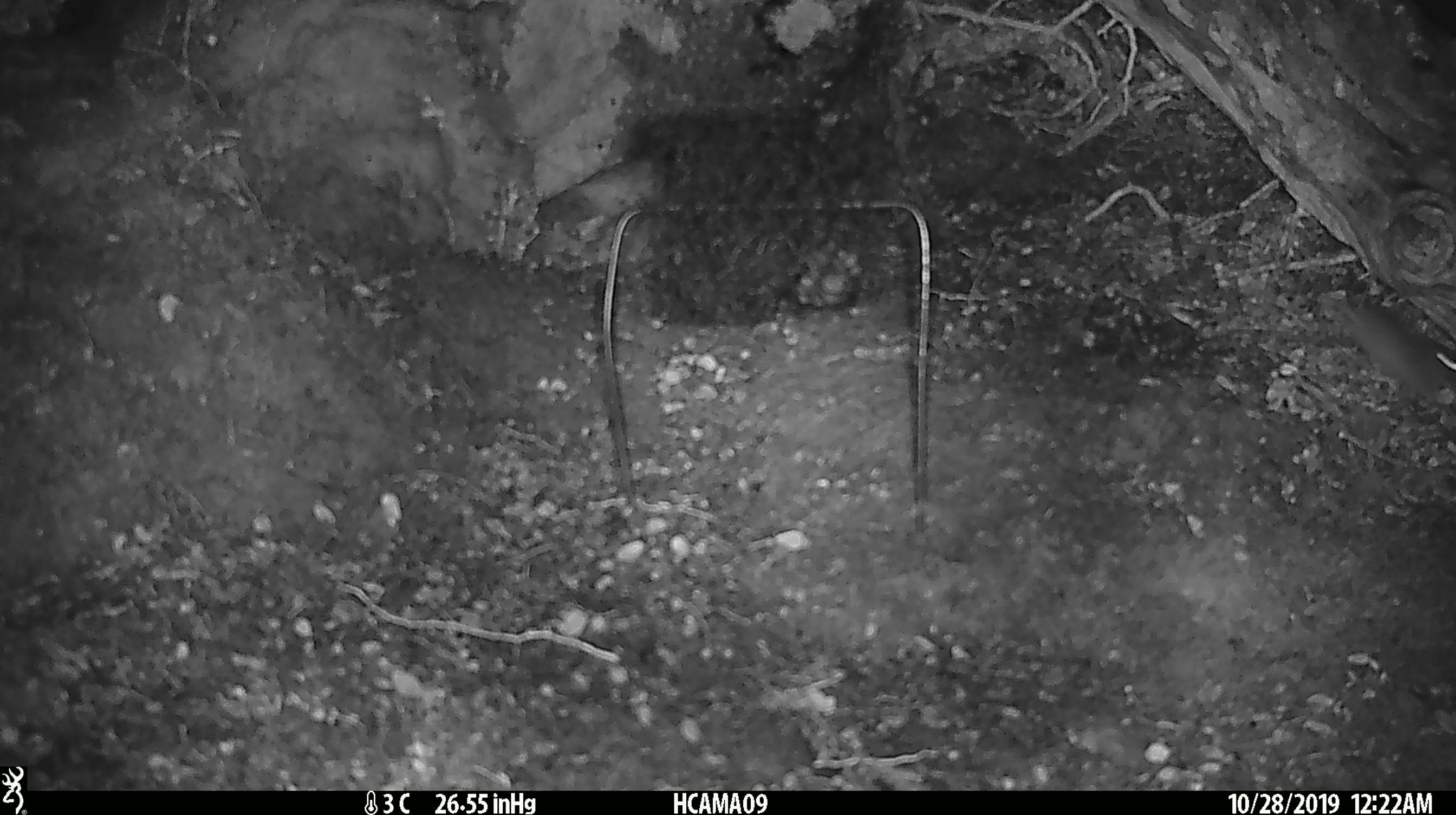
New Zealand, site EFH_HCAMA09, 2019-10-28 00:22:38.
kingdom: Animalia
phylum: Chordata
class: Mammalia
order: Rodentia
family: Muridae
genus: Mus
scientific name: Mus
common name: mouse